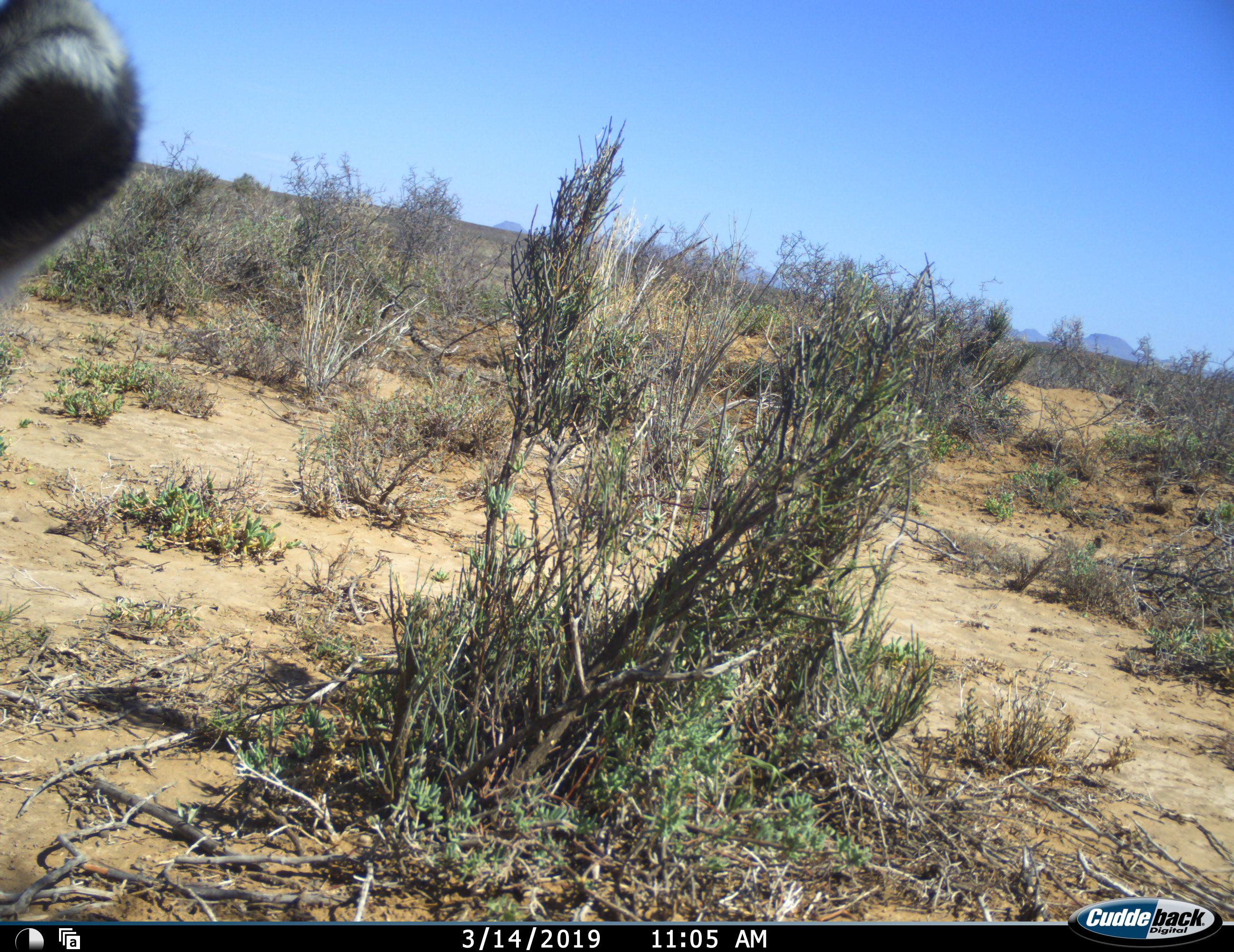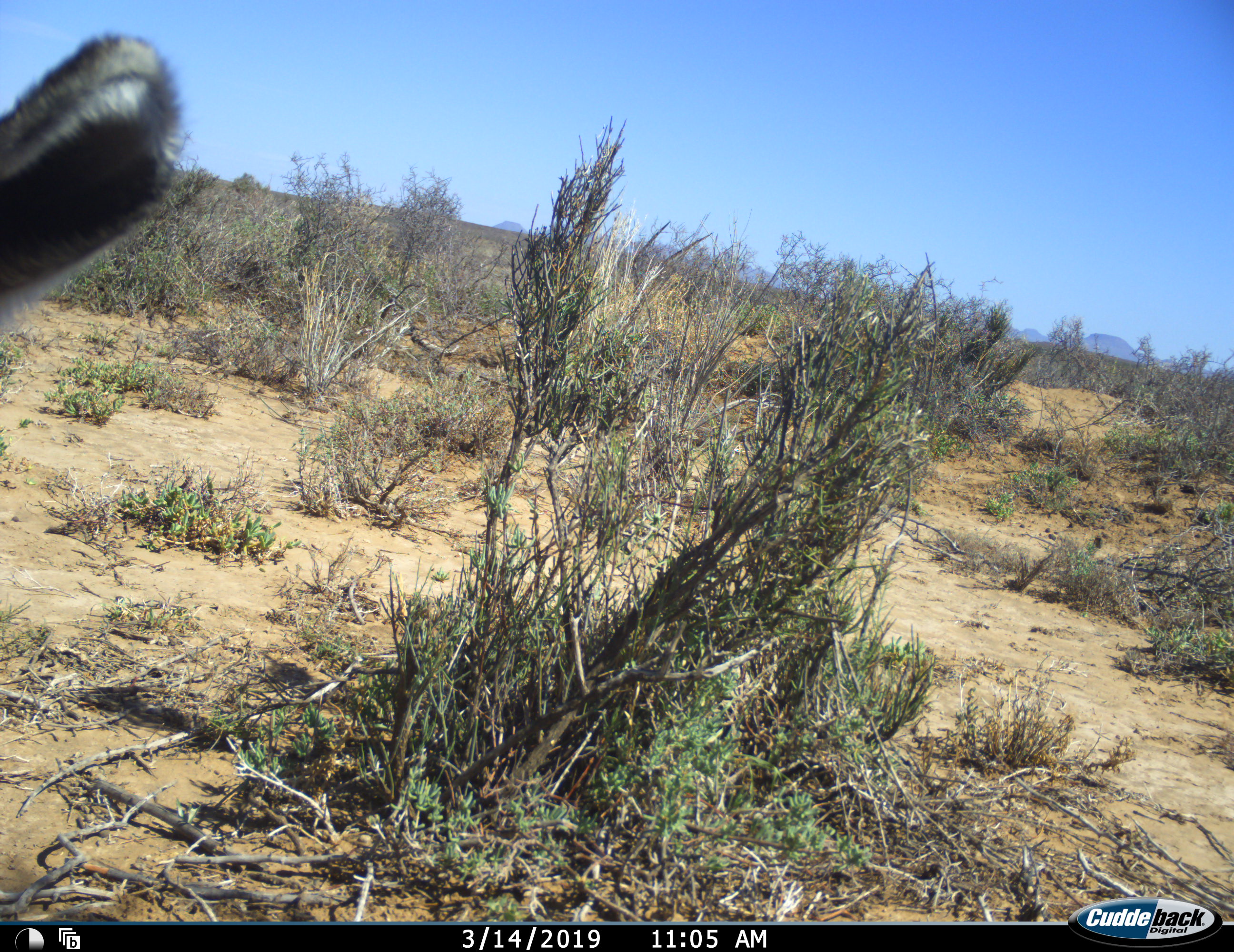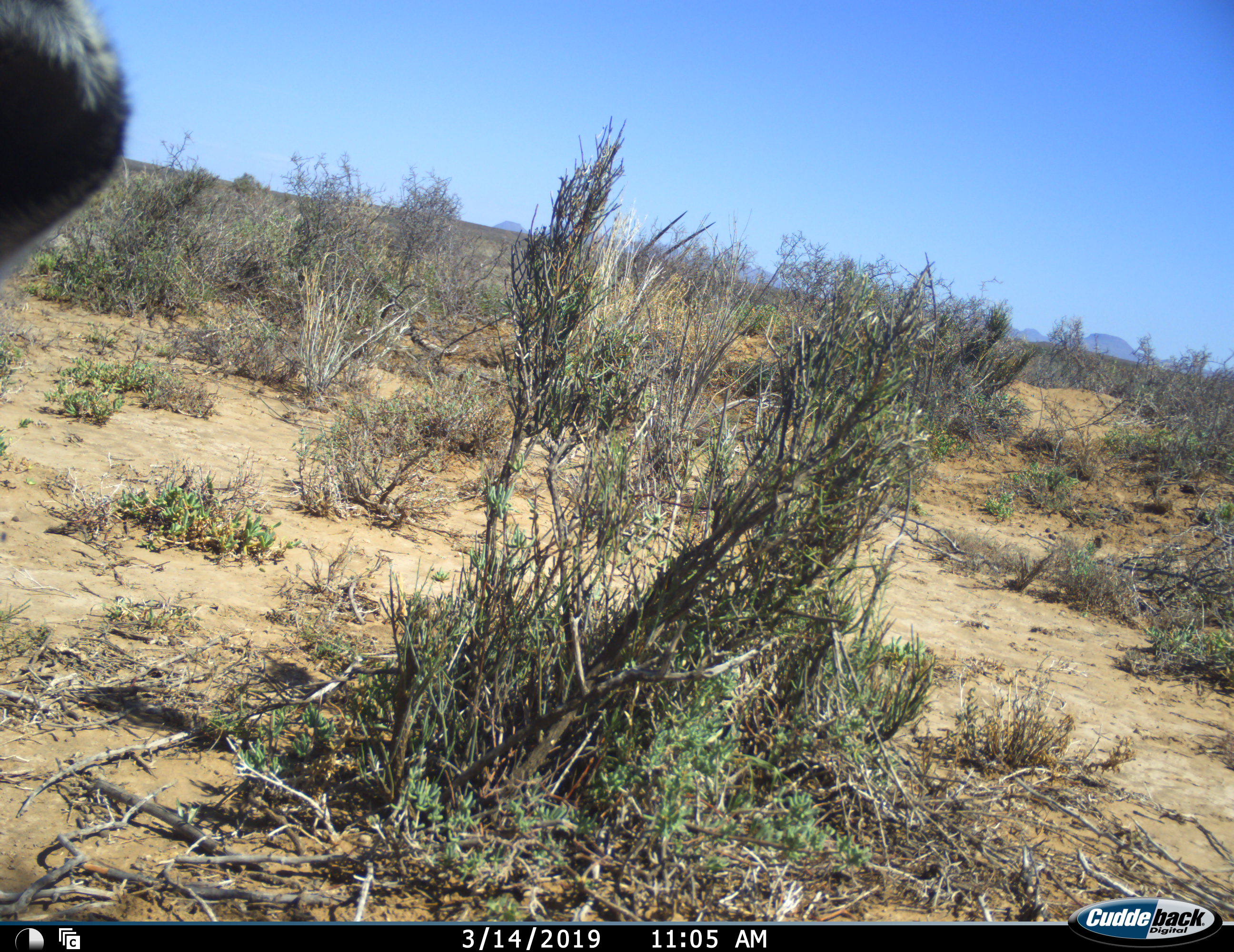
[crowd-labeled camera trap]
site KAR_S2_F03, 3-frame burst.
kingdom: Animalia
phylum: Chordata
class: Mammalia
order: Artiodactyla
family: Bovidae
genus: Oryx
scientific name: Oryx gazella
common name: gemsbok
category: oryx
Oryx (gemsbok) (Oryx gazella), count 1. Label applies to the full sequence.